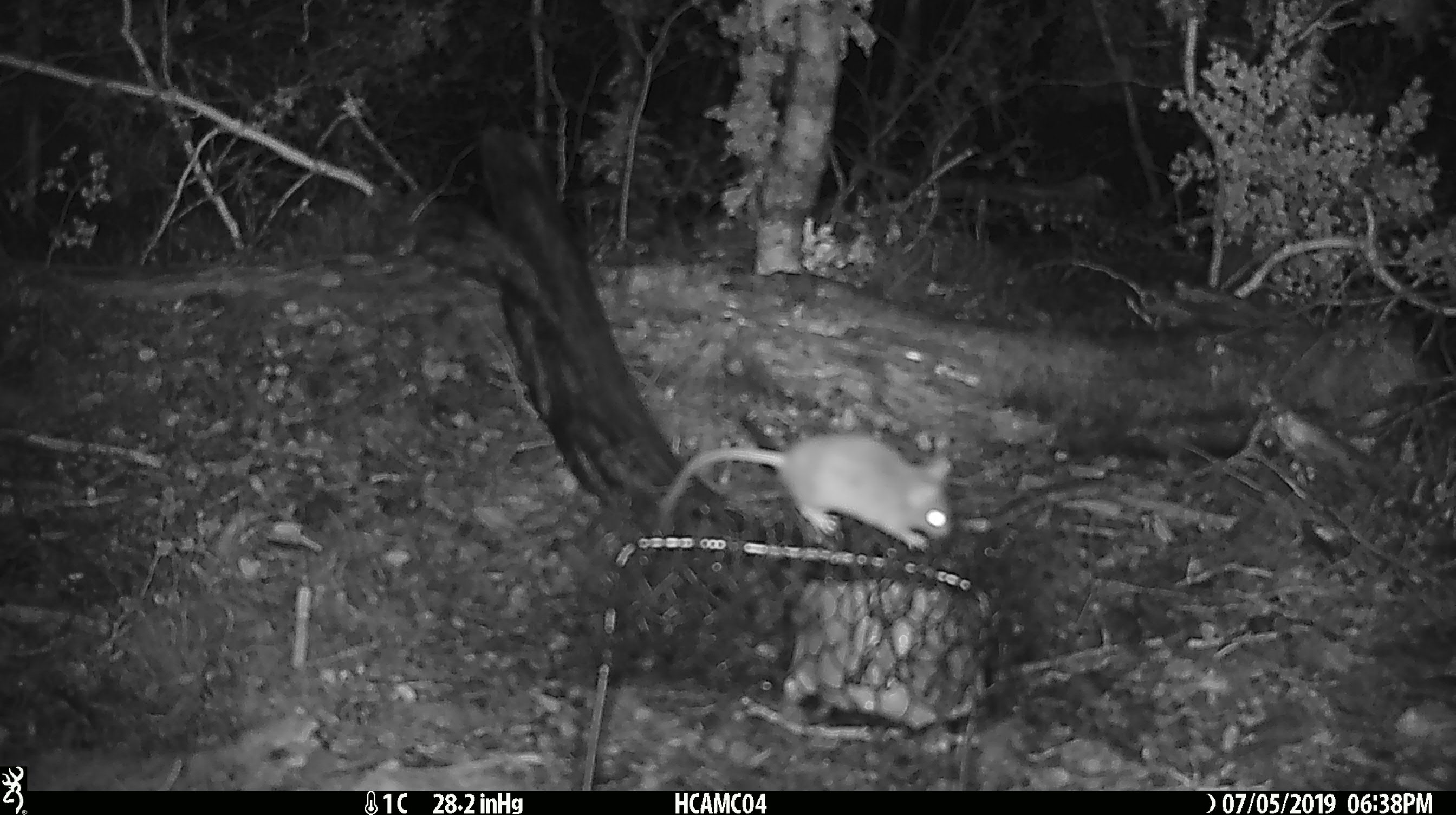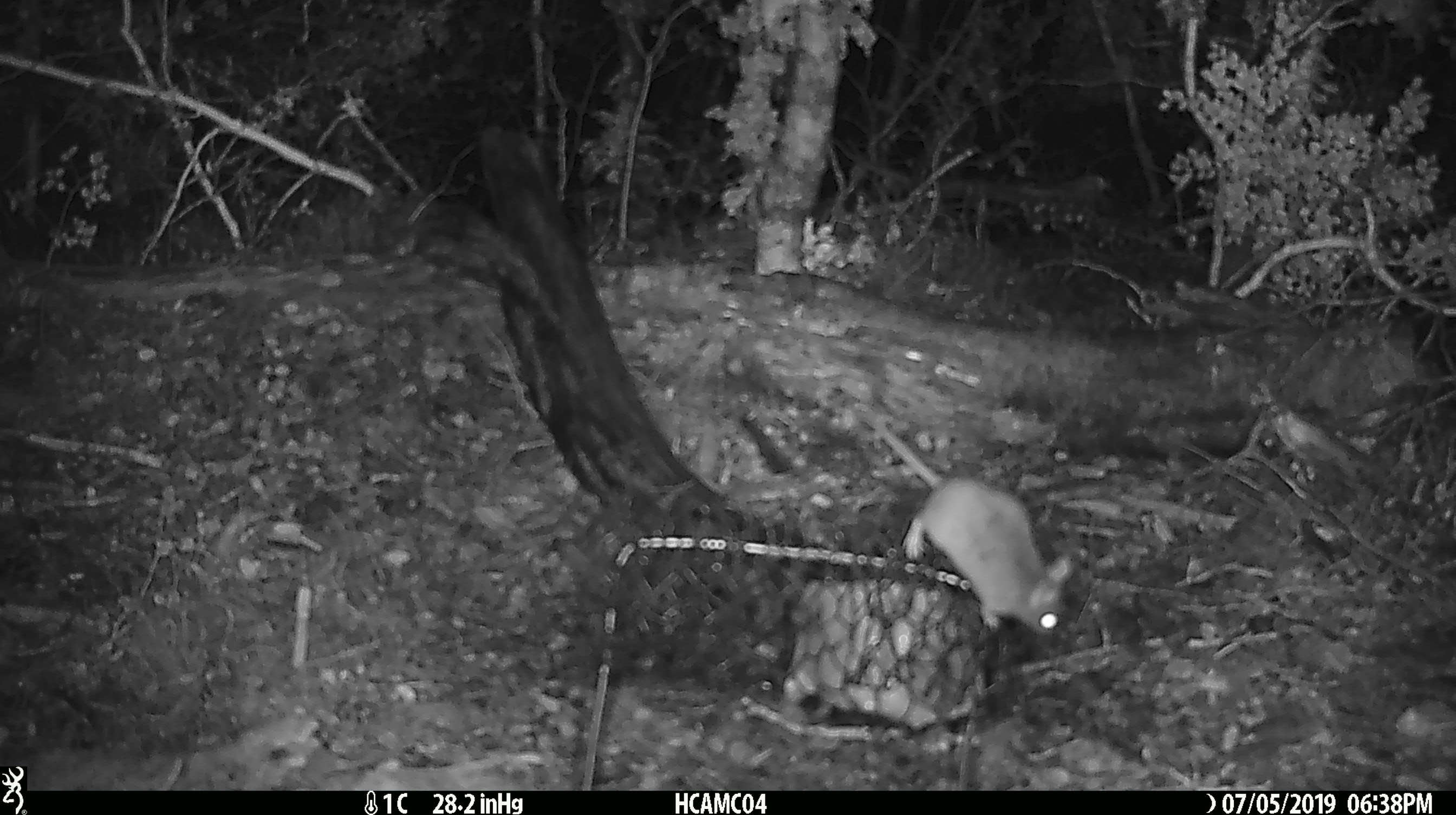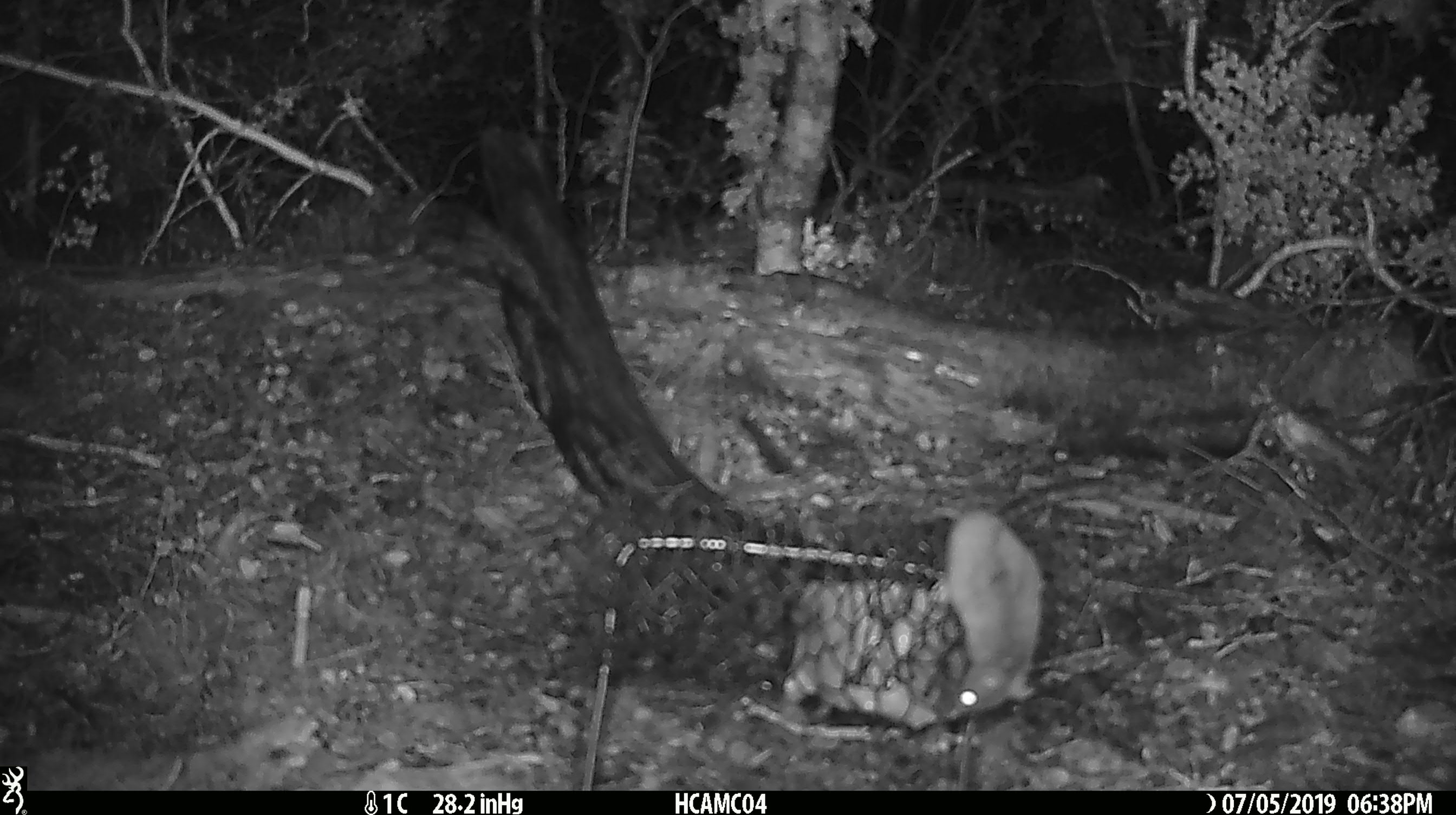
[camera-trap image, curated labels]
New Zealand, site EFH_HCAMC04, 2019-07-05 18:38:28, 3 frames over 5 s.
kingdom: Animalia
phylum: Chordata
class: Mammalia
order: Rodentia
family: Muridae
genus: Mus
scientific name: Mus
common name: mouse